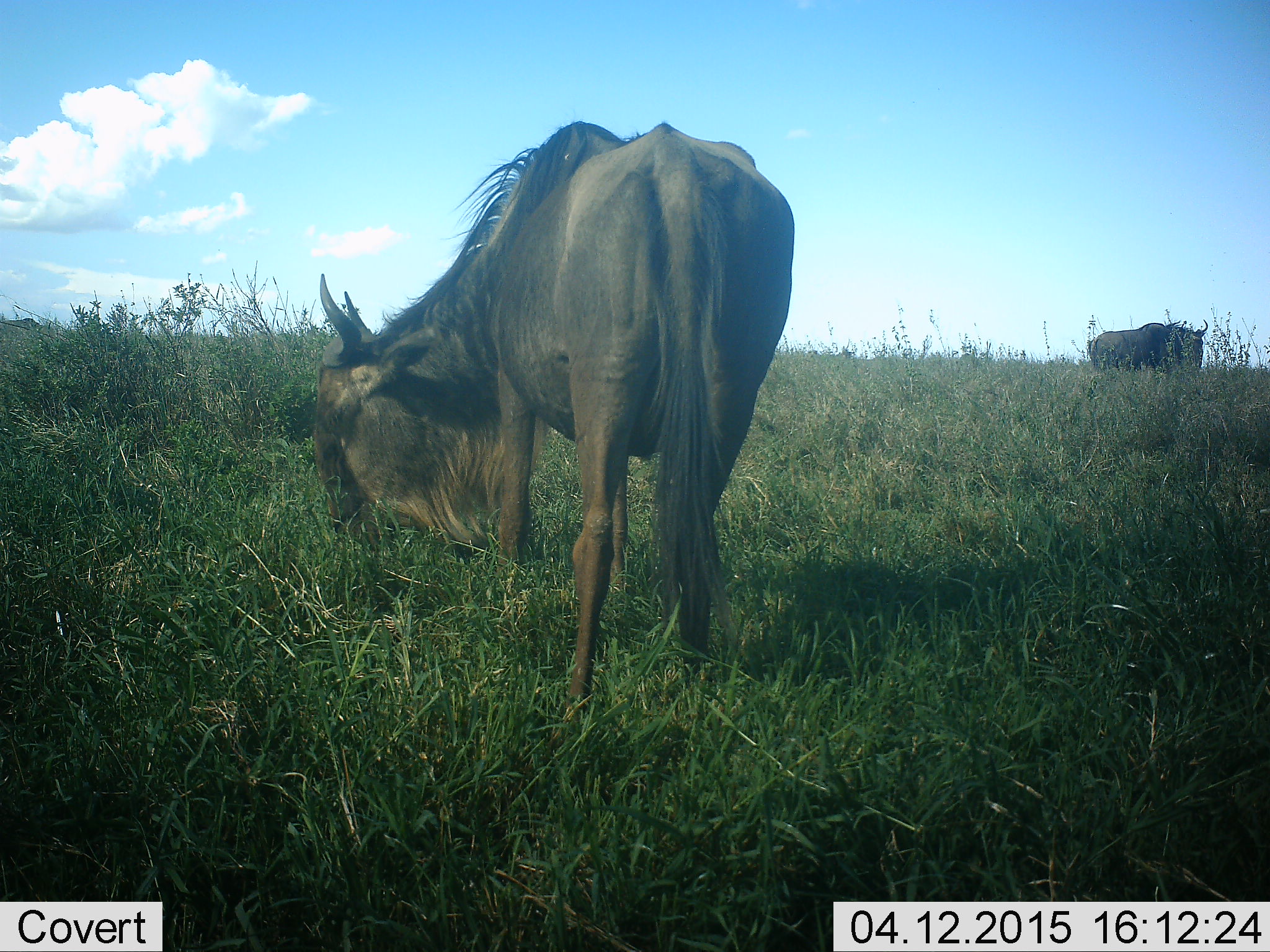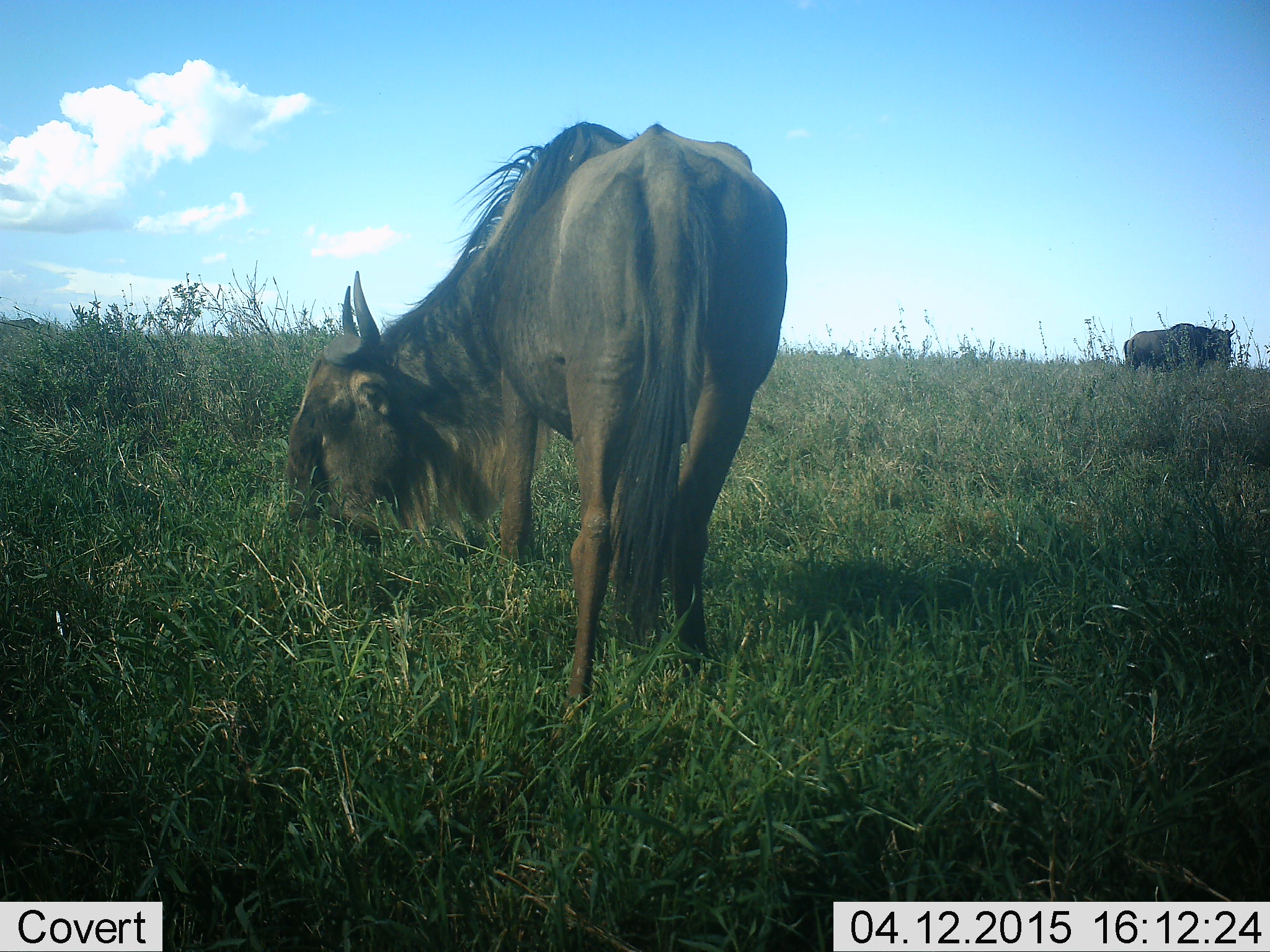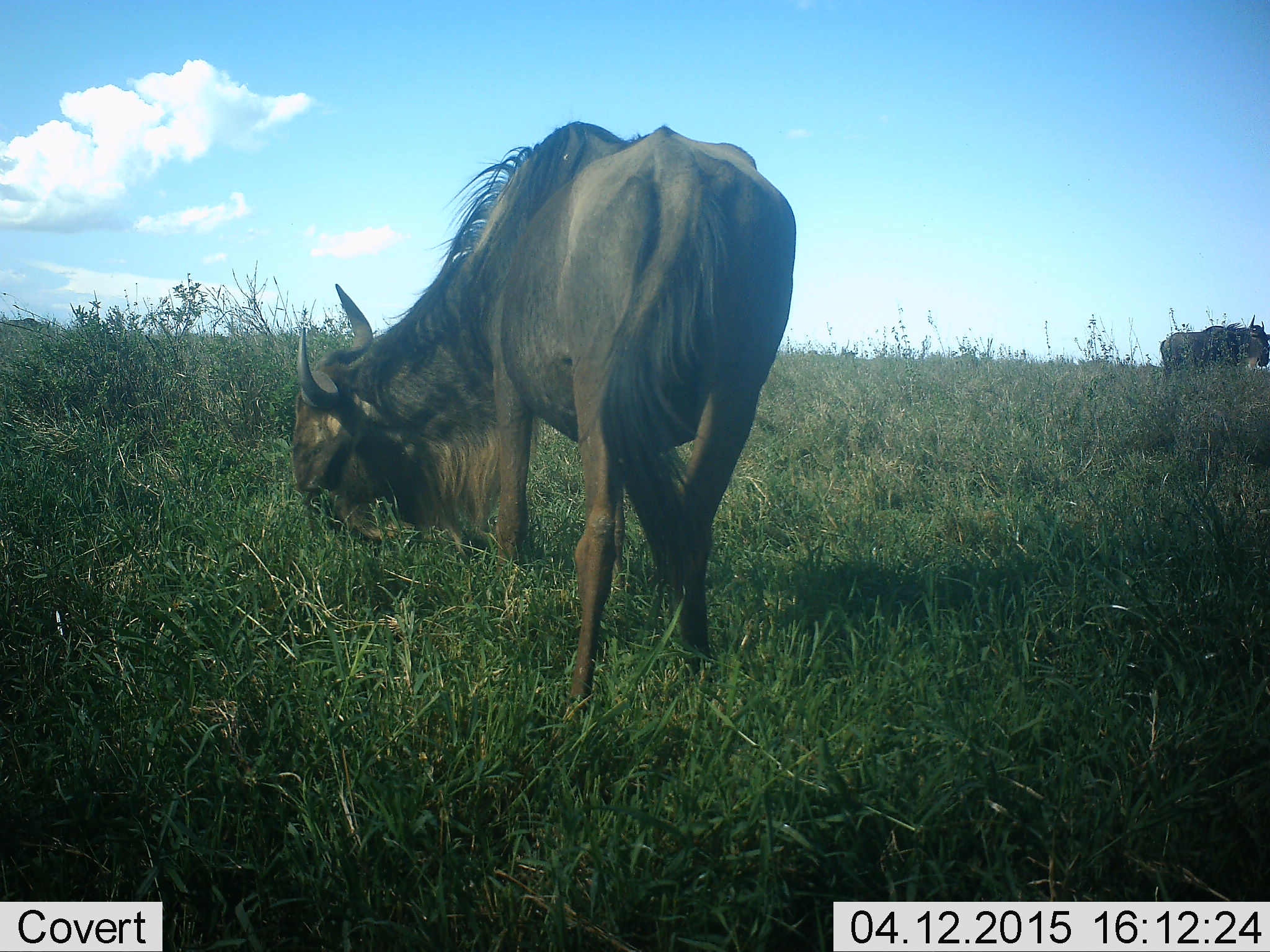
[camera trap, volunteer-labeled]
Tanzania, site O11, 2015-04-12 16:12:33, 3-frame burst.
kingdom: Animalia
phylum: Chordata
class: Mammalia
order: Artiodactyla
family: Bovidae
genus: Connochaetes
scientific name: Connochaetes taurinus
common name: blue wildebeest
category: wildebeest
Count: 2.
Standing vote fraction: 0%.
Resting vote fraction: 0%.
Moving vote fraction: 30%.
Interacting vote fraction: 0%.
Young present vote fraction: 0%.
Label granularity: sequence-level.